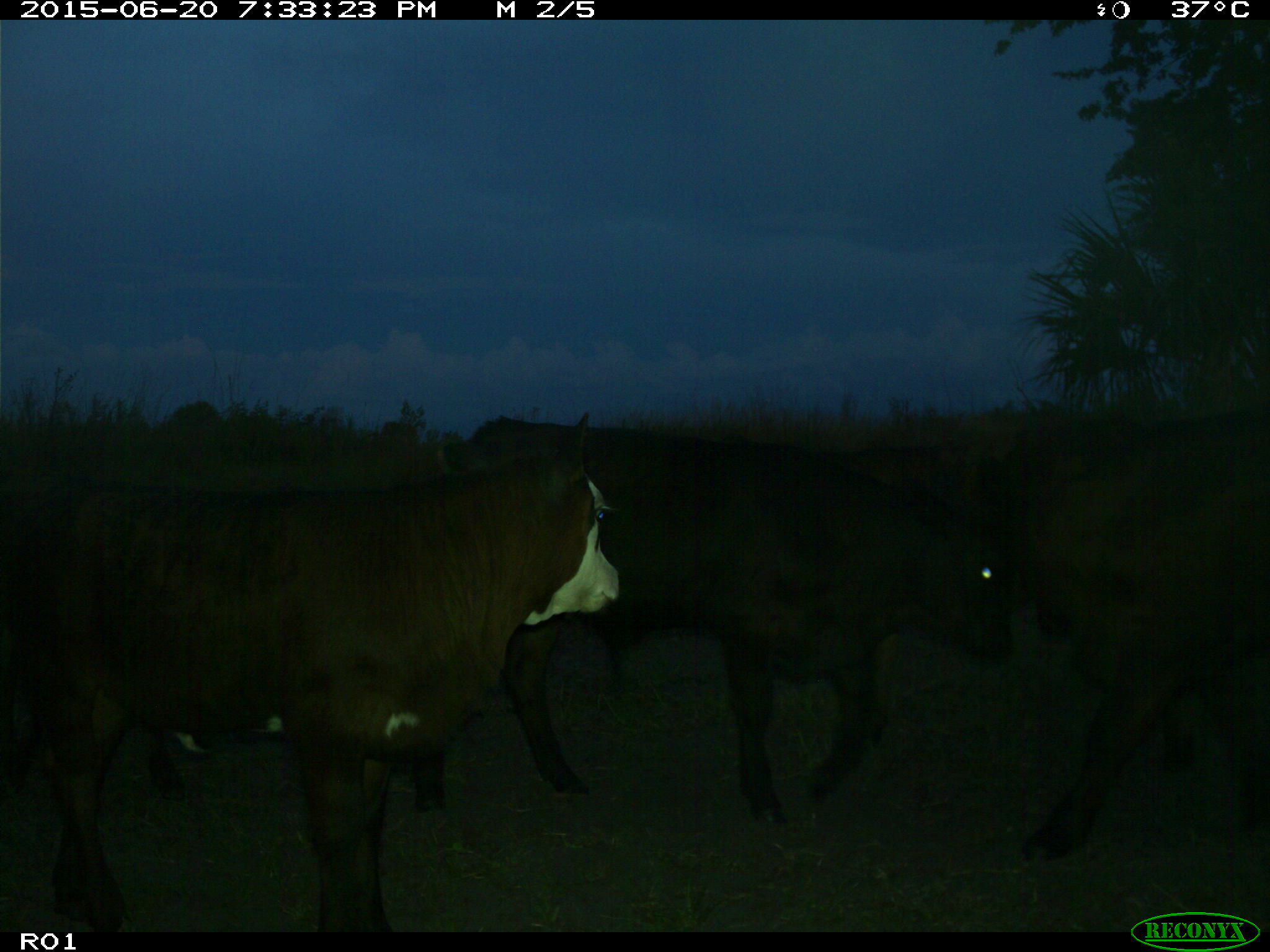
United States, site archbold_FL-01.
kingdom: Animalia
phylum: Chordata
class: Mammalia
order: Artiodactyla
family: Bovidae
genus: Bos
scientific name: Bos taurus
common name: domestic cow